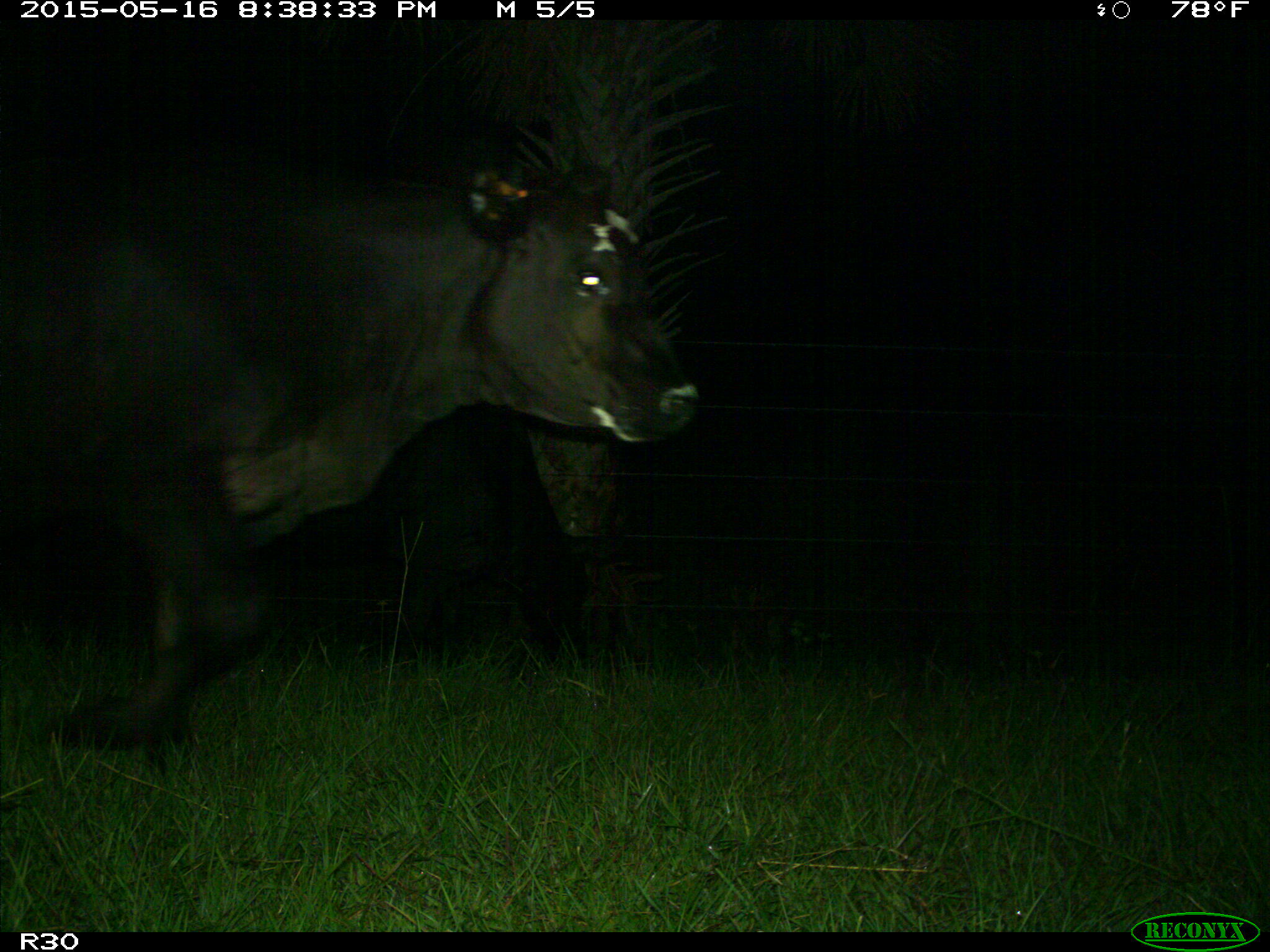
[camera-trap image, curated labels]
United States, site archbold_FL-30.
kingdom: Animalia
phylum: Chordata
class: Mammalia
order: Artiodactyla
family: Bovidae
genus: Bos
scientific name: Bos taurus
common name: domestic cow